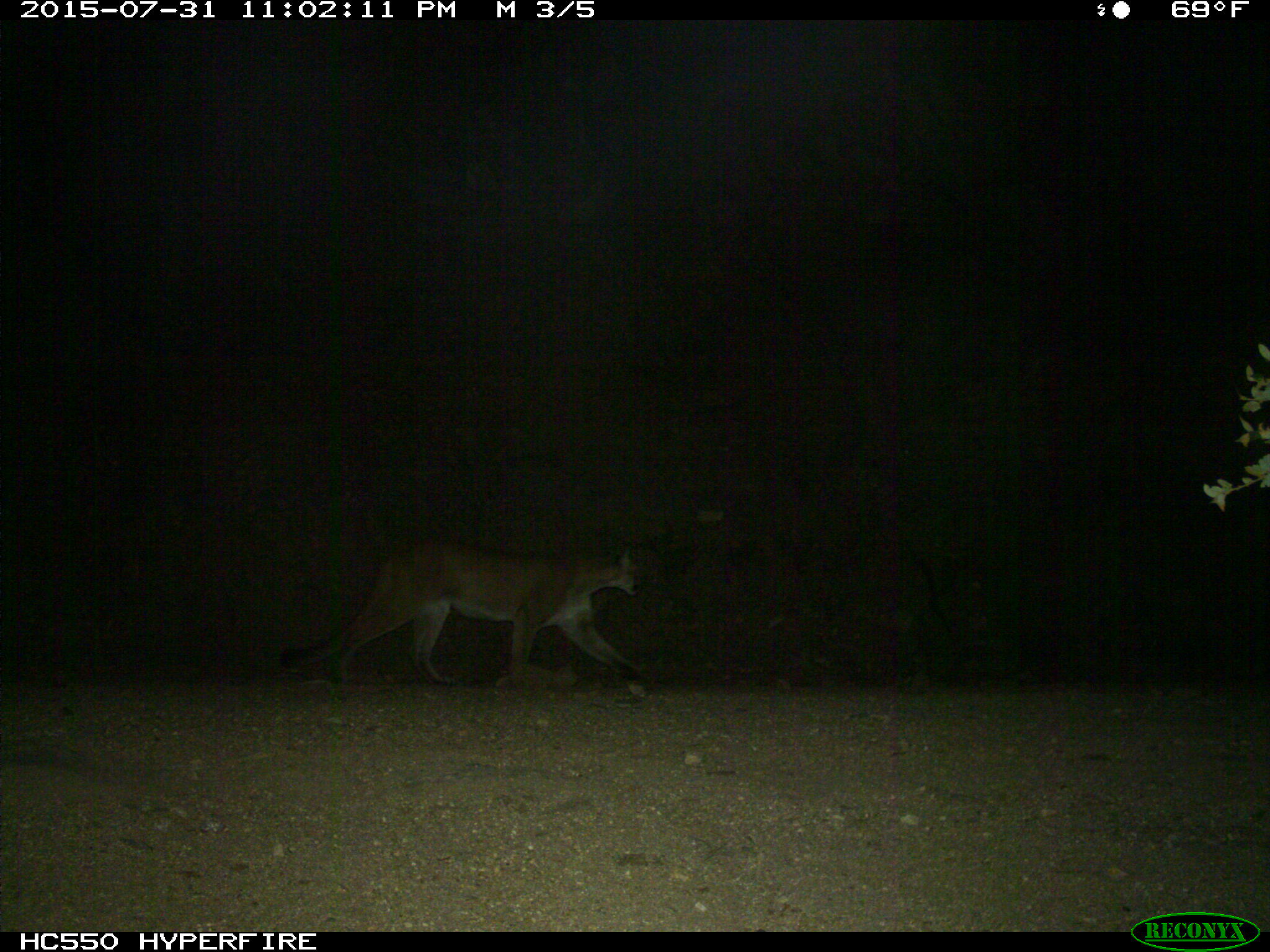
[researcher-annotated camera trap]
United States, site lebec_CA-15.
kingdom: Animalia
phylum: Chordata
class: Mammalia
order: Carnivora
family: Felidae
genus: Puma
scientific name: Puma concolor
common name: mountain lion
Puma concolor (mountain lion).